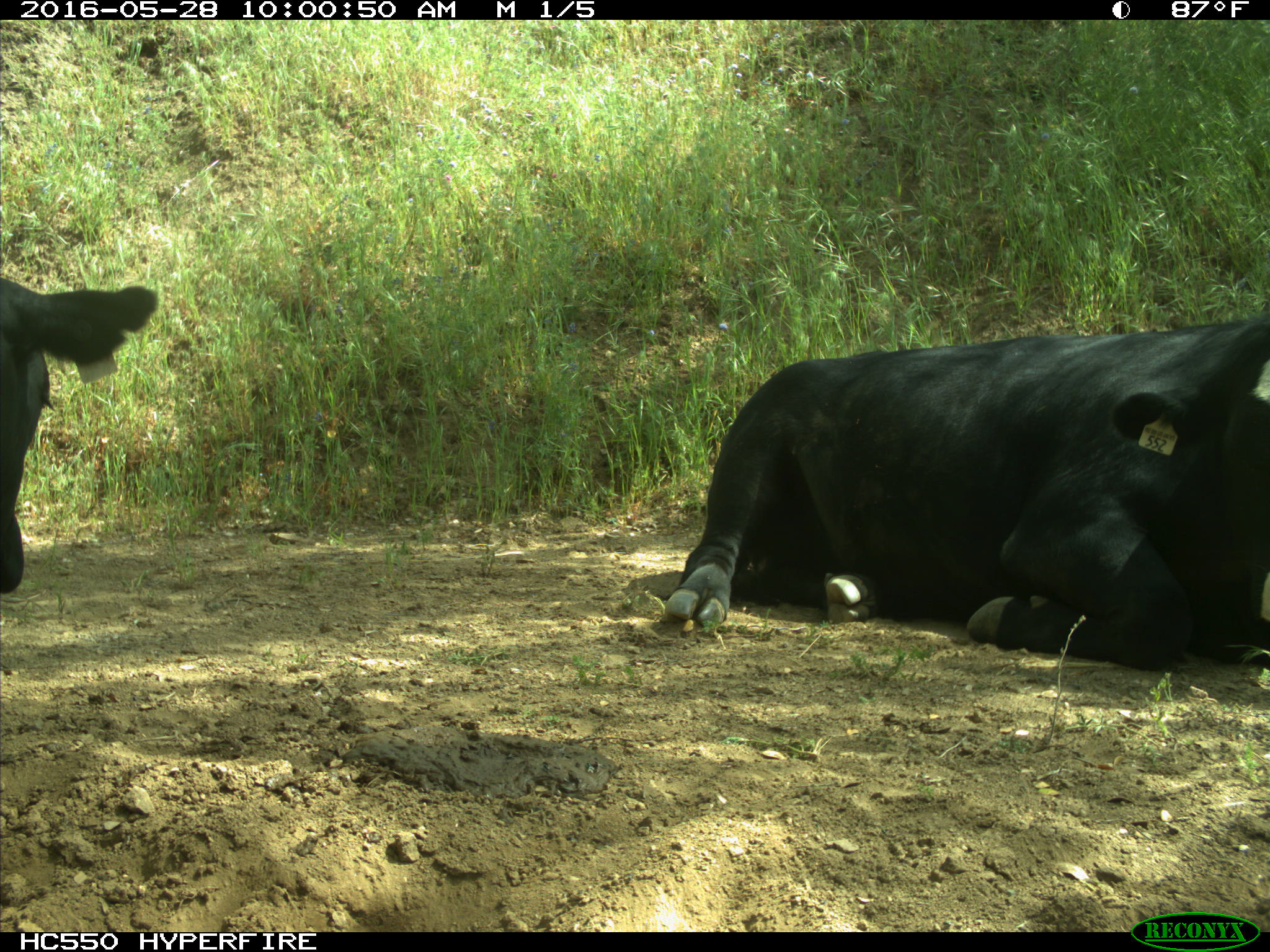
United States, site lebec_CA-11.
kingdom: Animalia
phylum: Chordata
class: Mammalia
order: Artiodactyla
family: Bovidae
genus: Bos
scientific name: Bos taurus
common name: domestic cow